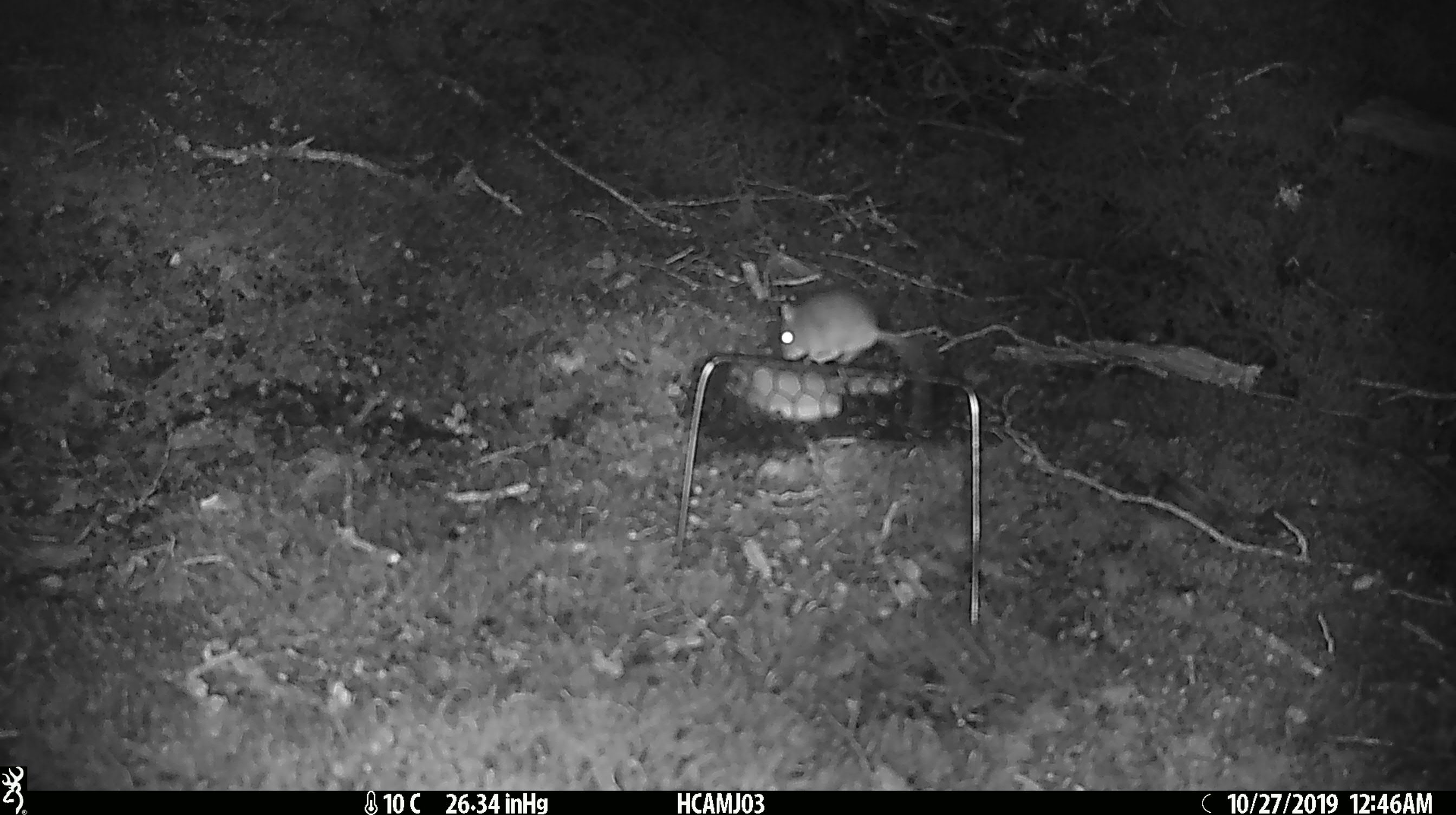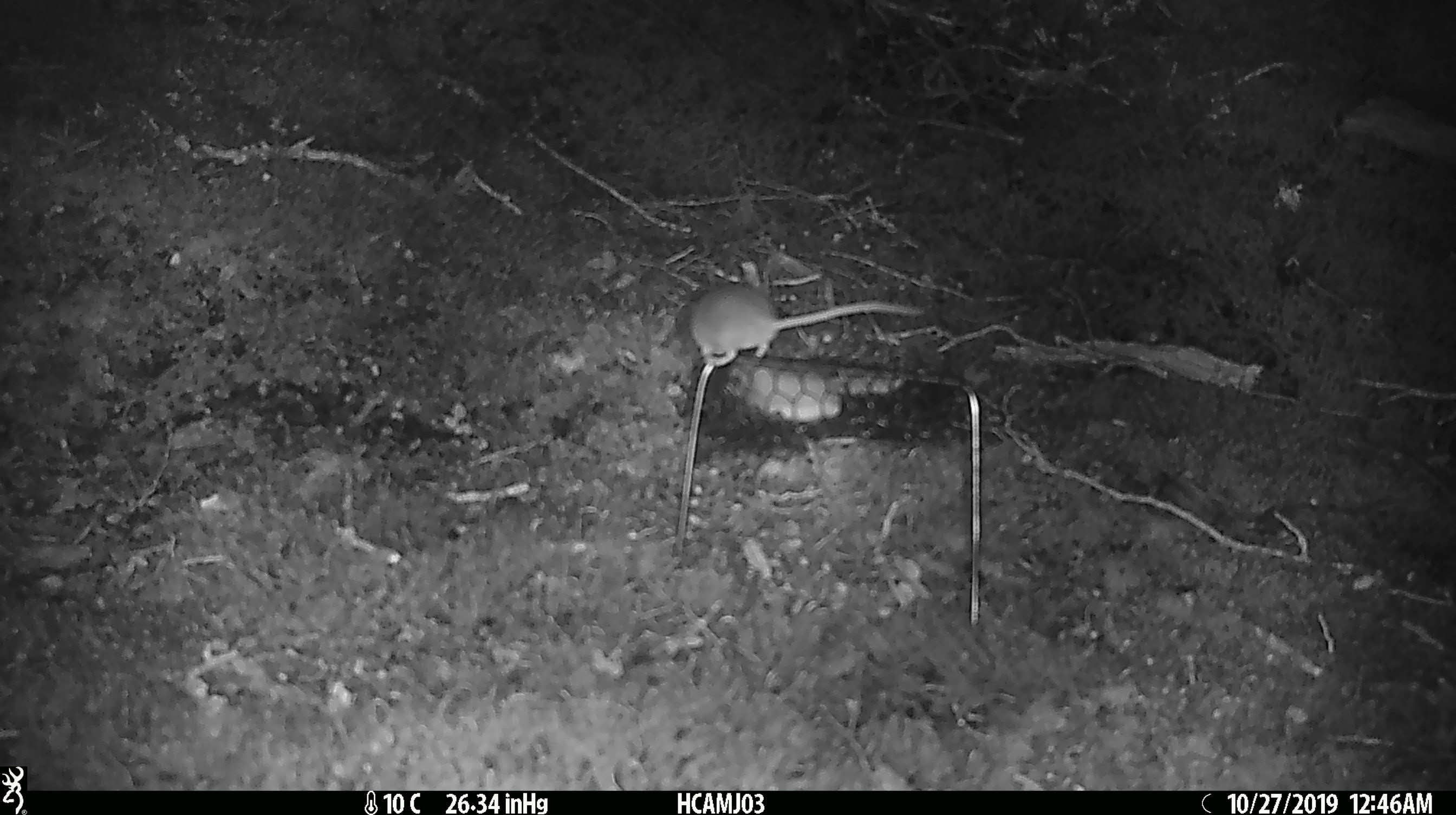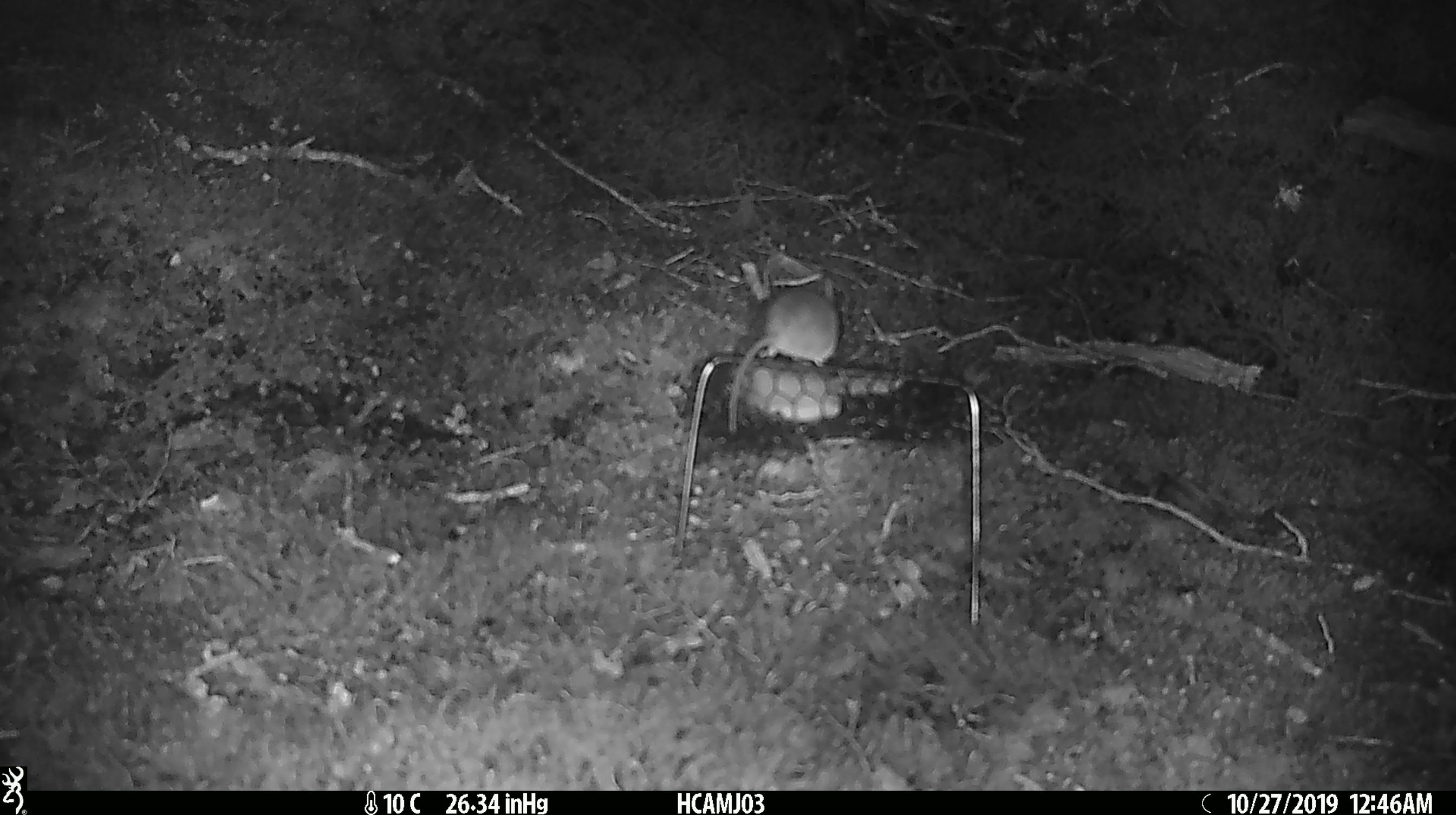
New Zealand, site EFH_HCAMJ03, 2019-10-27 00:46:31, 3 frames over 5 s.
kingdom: Animalia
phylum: Chordata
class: Mammalia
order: Rodentia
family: Muridae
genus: Mus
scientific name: Mus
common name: mouse